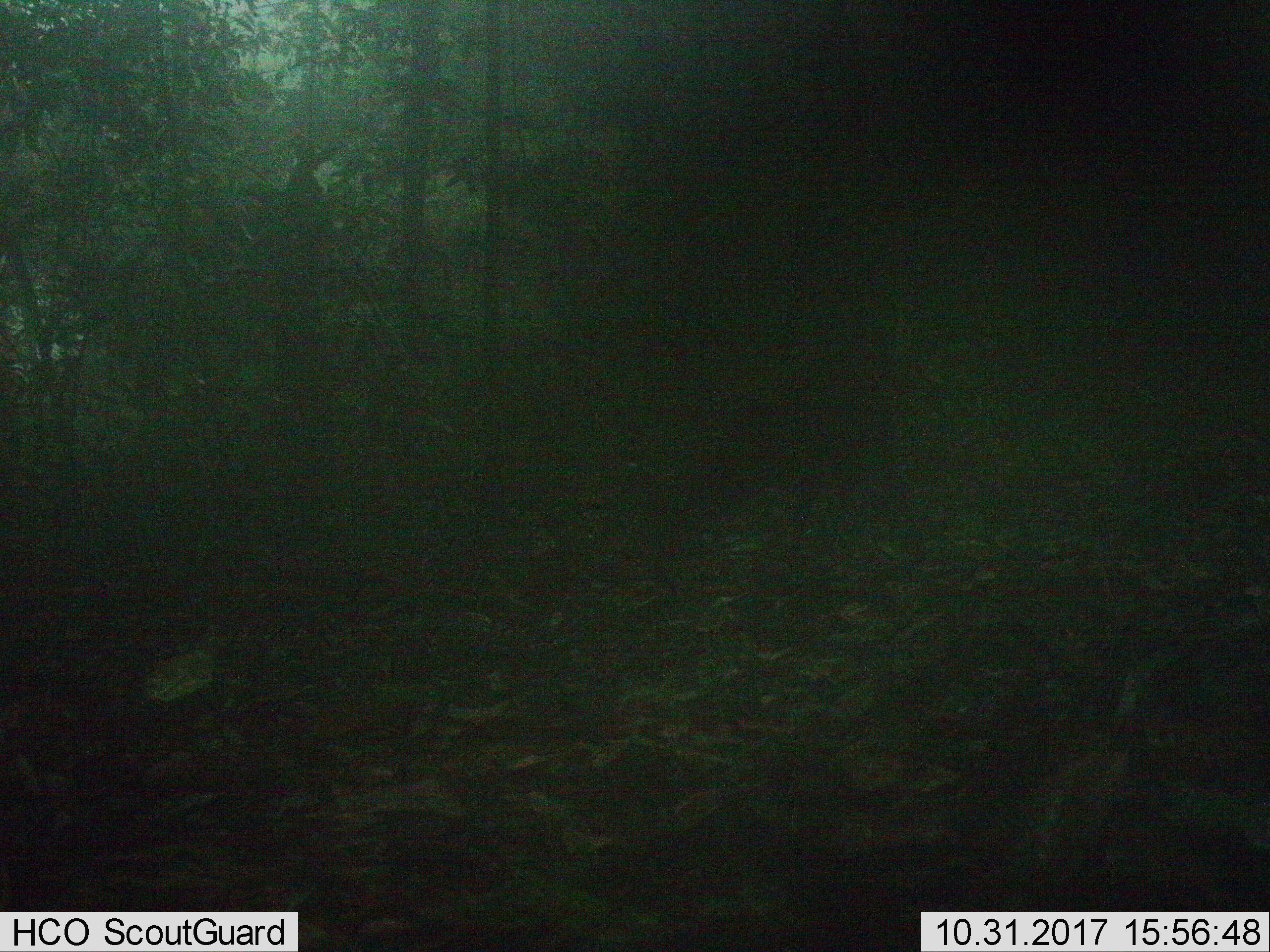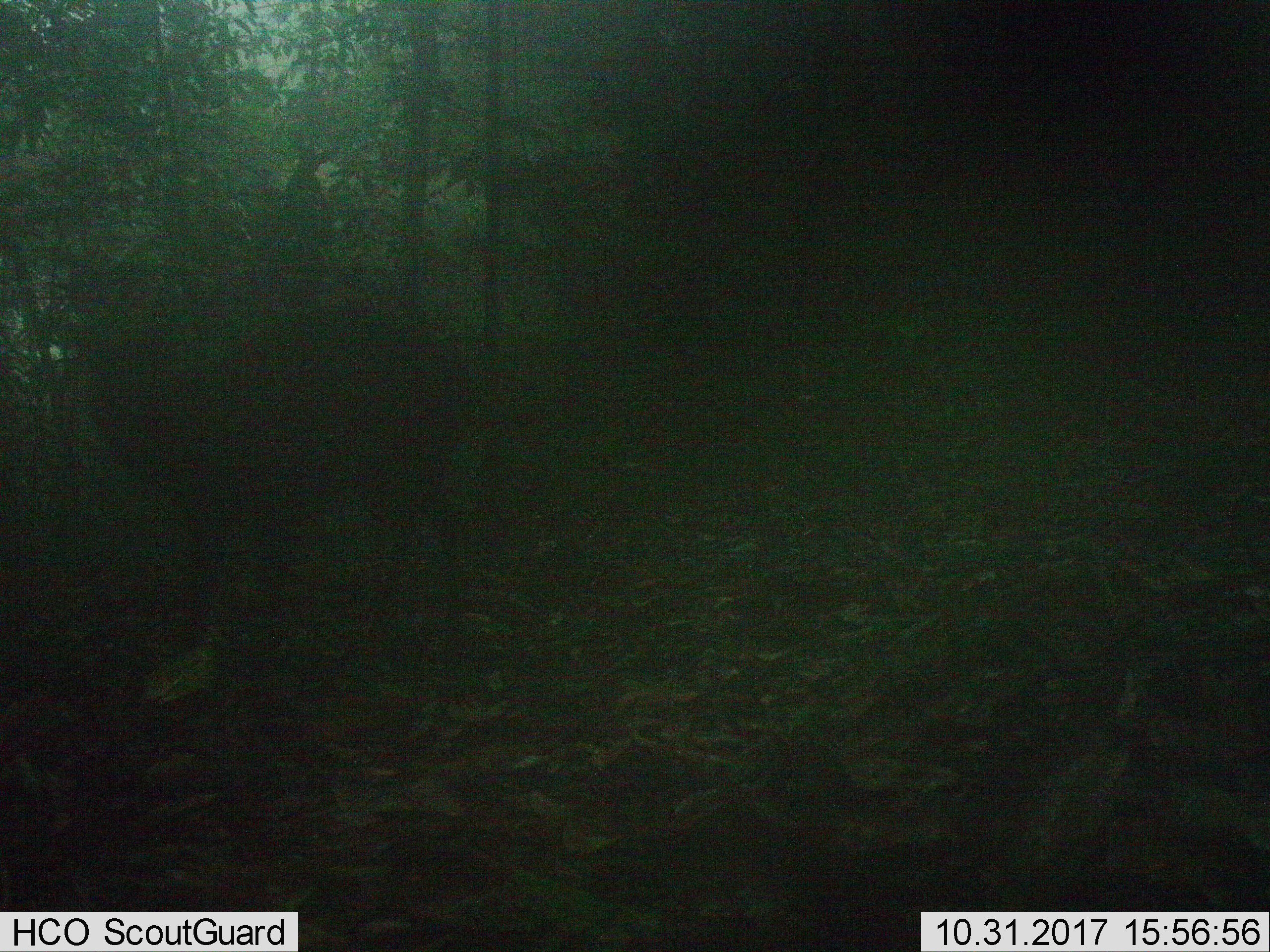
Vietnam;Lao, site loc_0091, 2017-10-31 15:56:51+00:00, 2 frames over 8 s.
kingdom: Animalia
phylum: Chordata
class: Mammalia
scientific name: Mammalia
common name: mammal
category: unidentified mammal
Unidentified mammal (mammal) (Mammalia). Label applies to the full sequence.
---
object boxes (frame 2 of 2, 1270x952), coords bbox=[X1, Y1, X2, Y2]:
unidentified mammal: bbox=[76, 282, 482, 681]